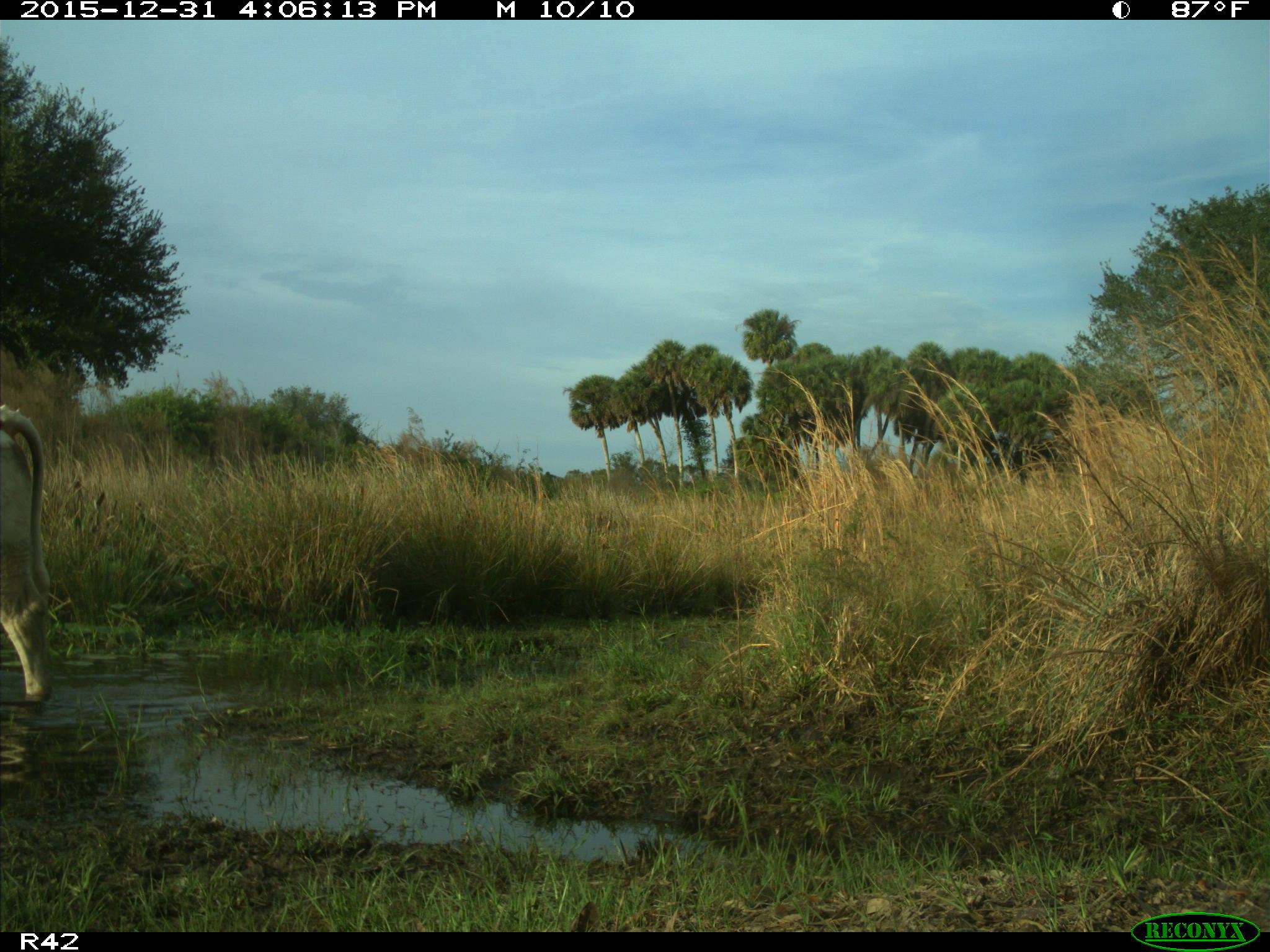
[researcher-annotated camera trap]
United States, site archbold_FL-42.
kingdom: Animalia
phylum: Chordata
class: Mammalia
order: Artiodactyla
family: Bovidae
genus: Bos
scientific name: Bos taurus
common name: domestic cow